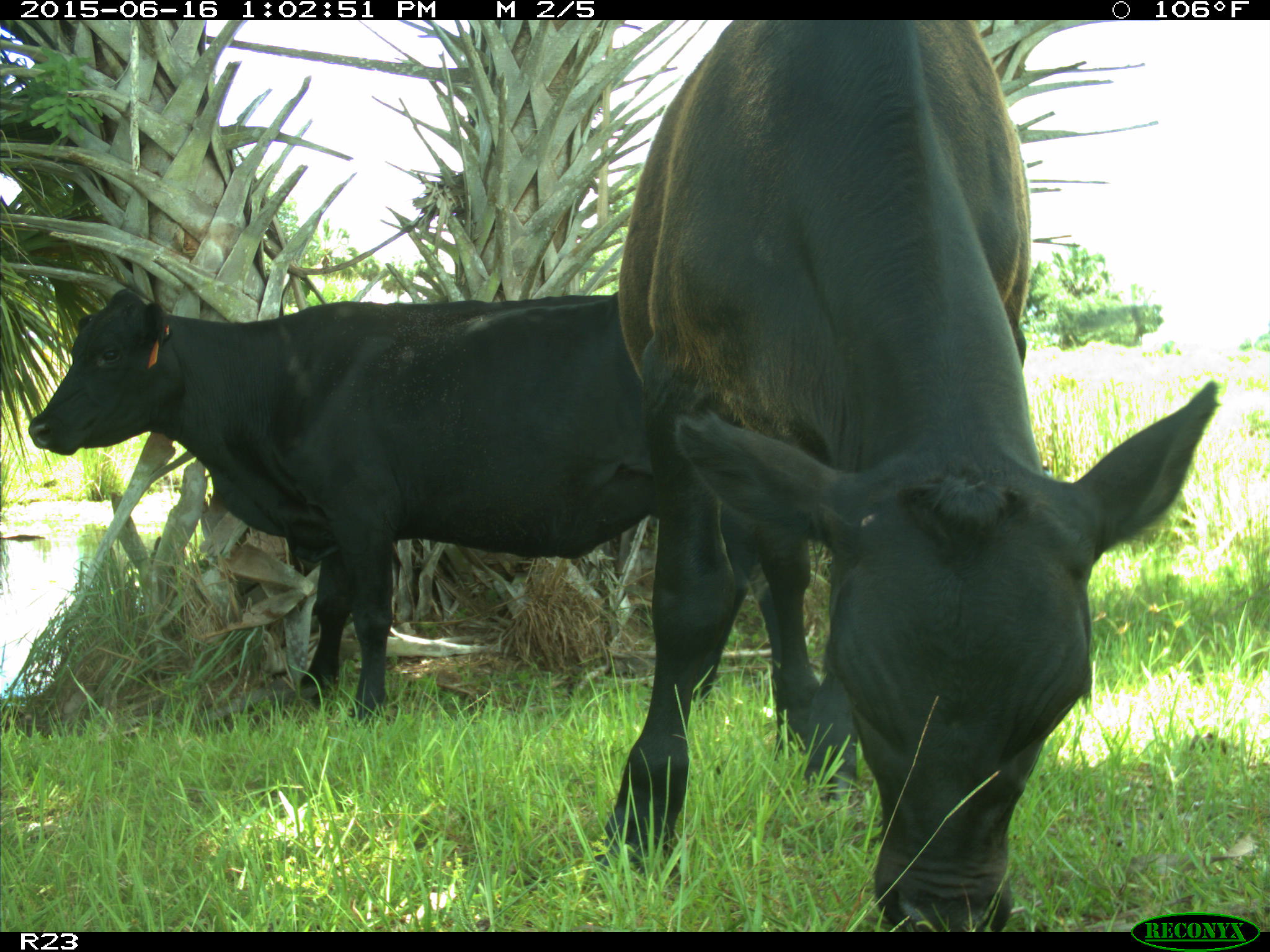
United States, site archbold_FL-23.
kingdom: Animalia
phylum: Chordata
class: Mammalia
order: Artiodactyla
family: Bovidae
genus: Bos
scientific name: Bos taurus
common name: domestic cow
Bos taurus (domestic cow).